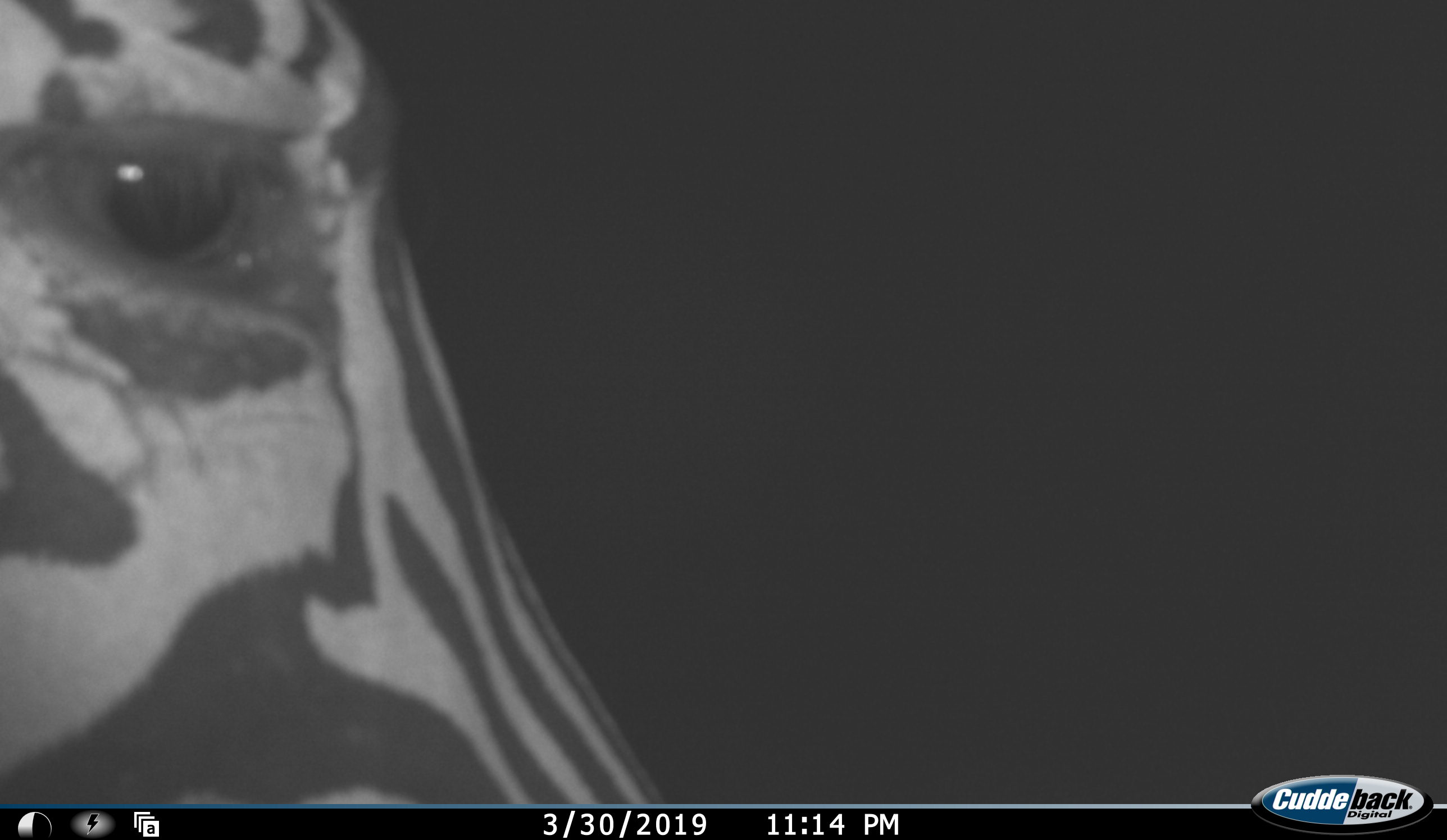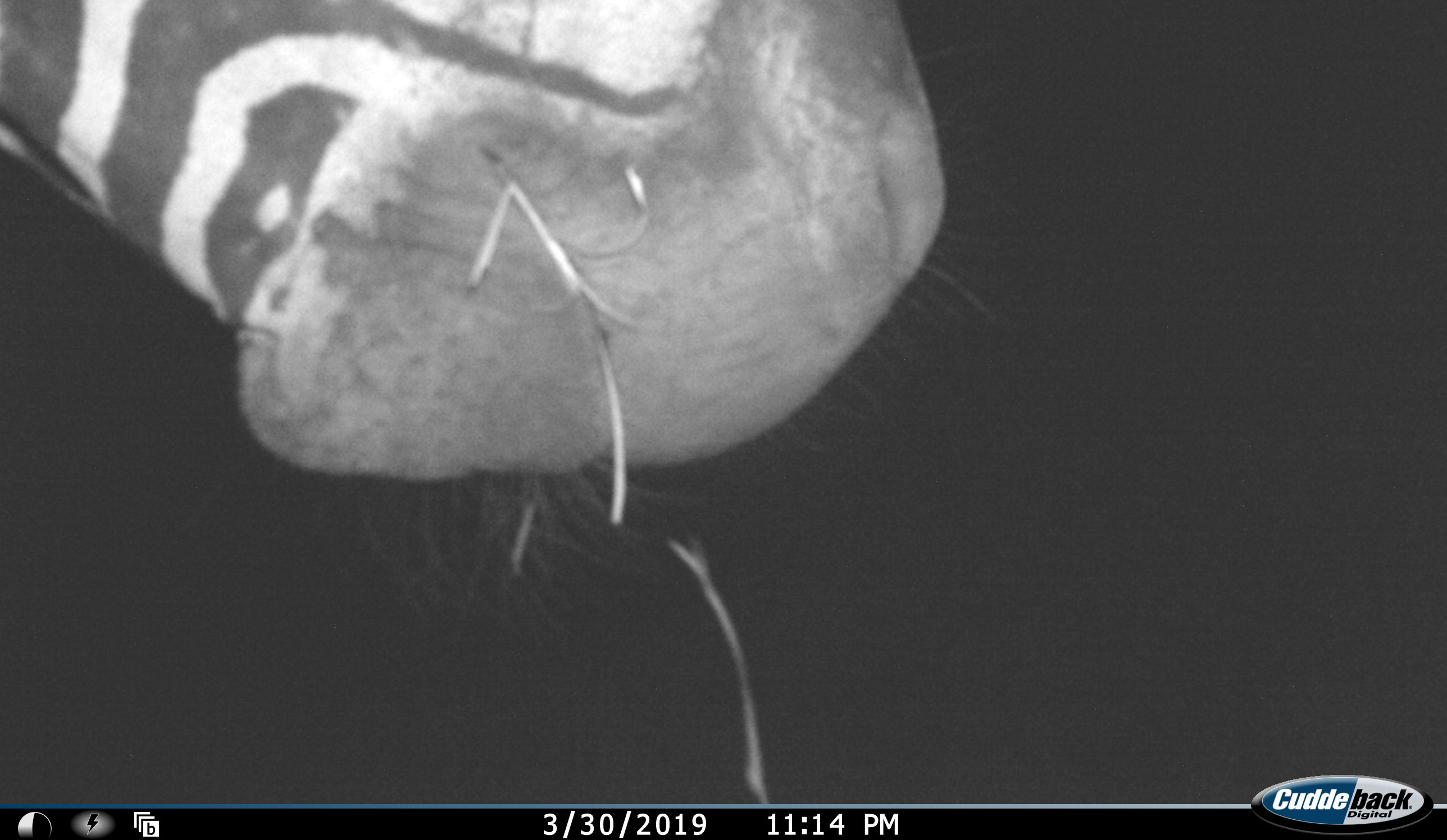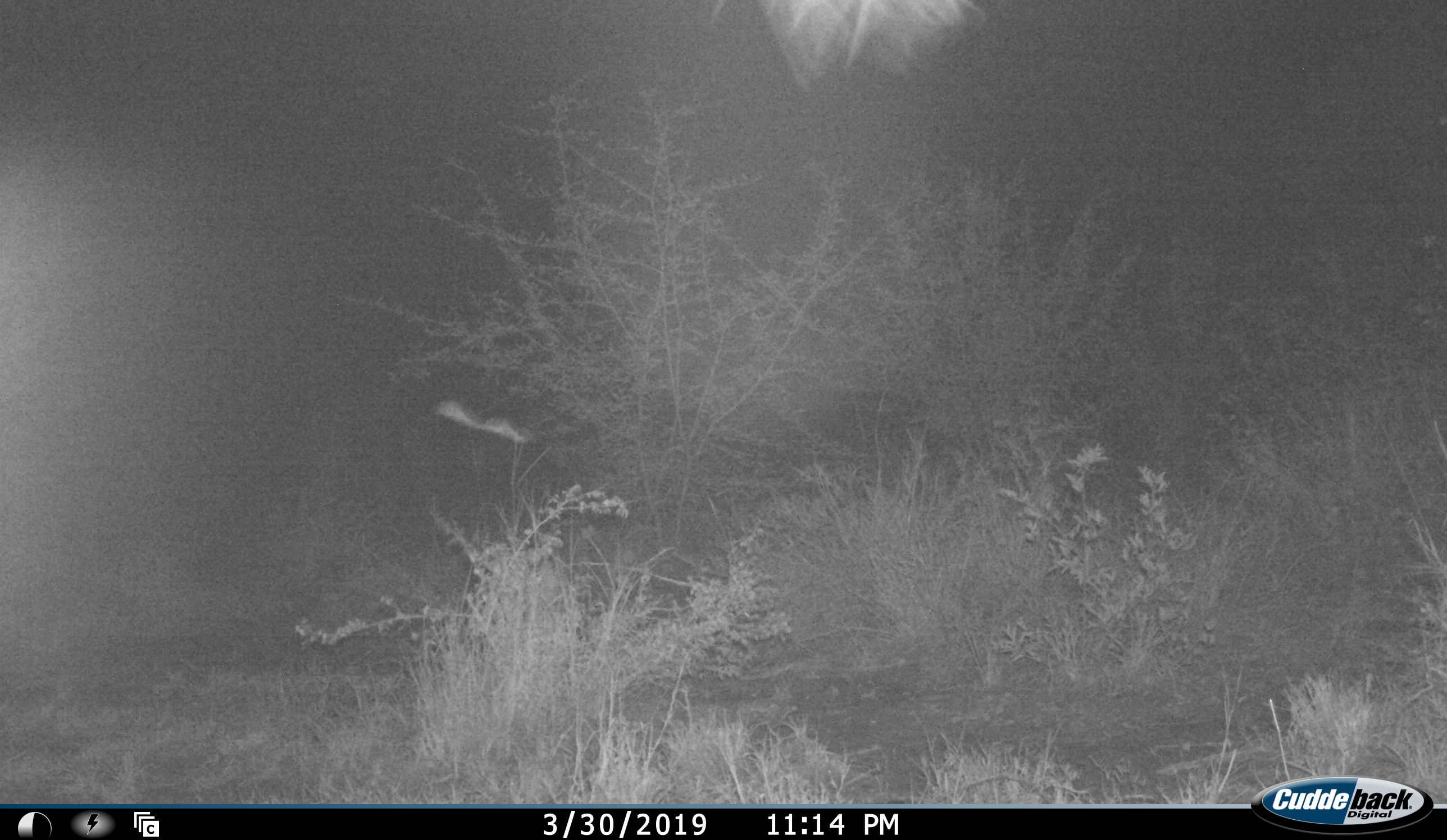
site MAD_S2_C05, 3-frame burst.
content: unidentified animal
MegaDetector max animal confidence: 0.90